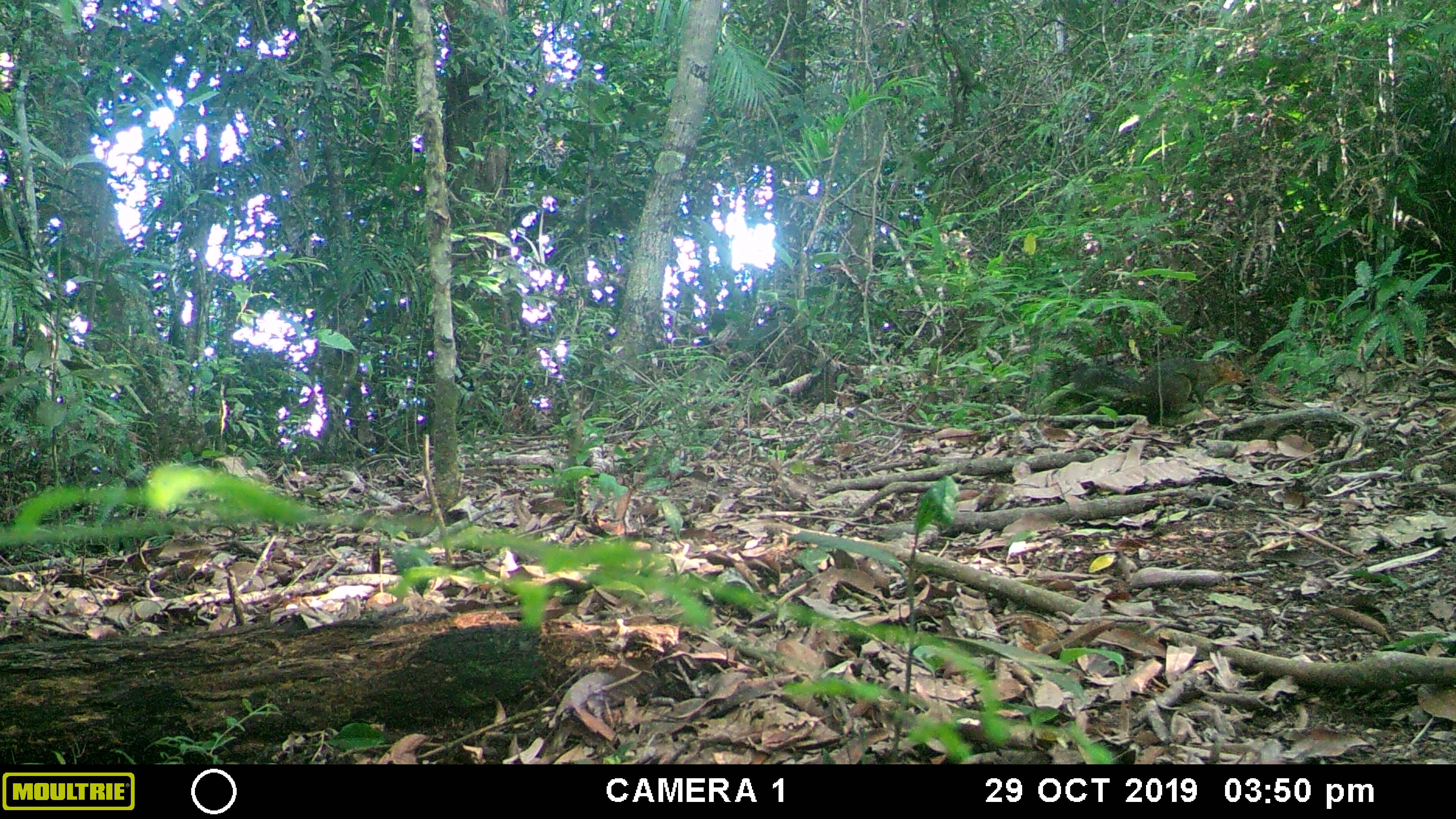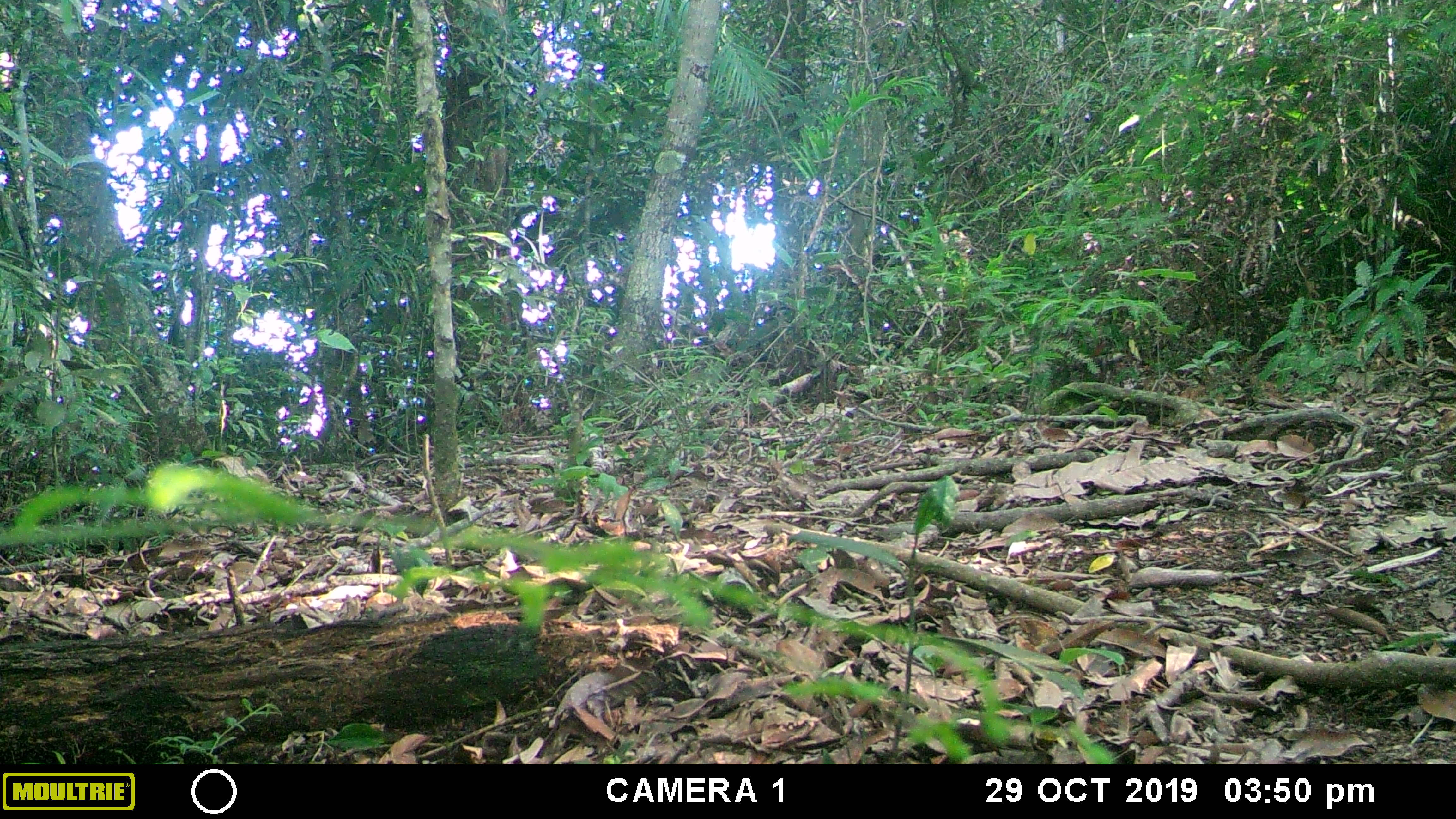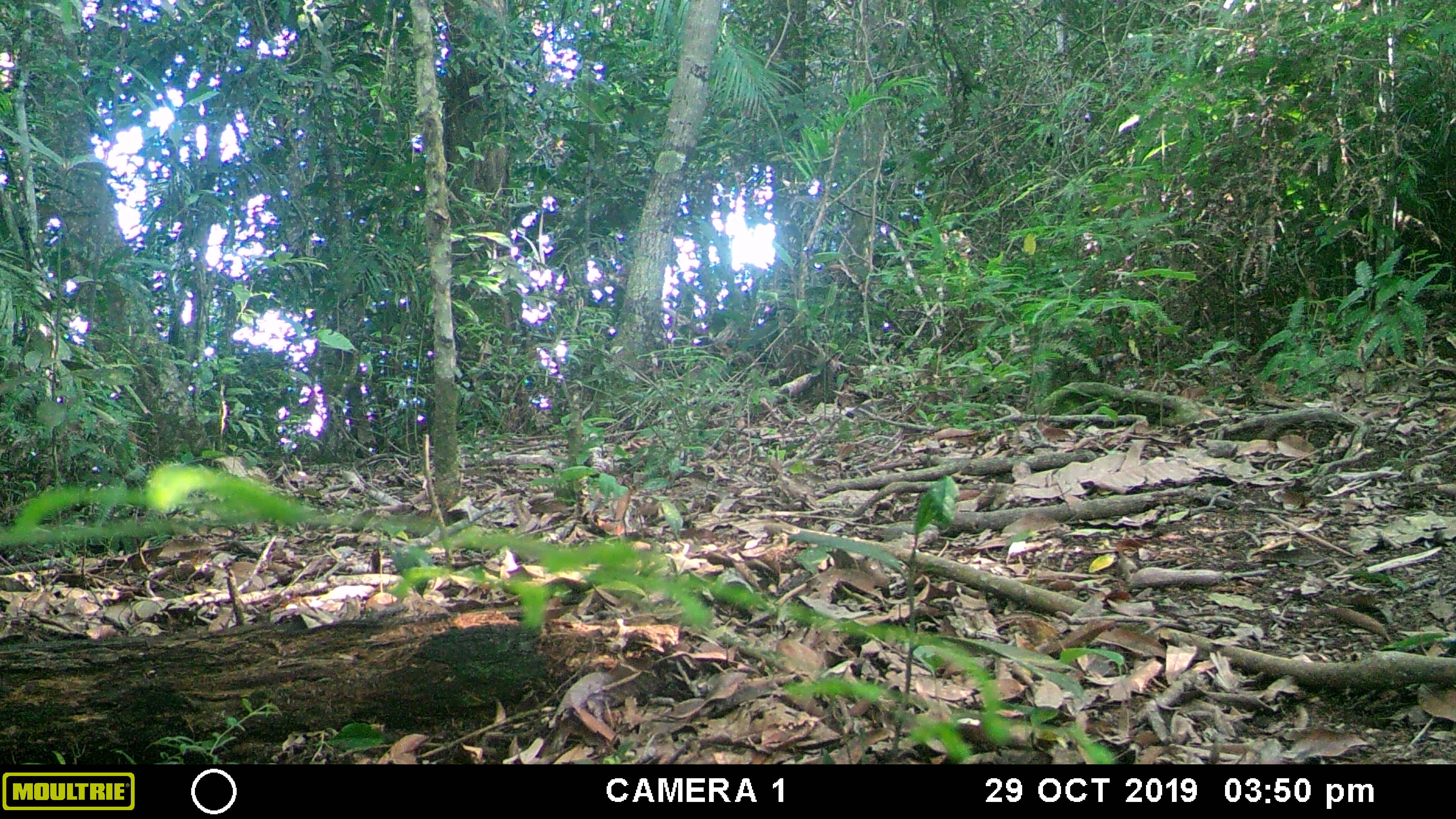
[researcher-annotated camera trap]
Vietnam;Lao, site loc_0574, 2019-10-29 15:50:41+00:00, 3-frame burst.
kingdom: Animalia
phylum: Chordata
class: Mammalia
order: Rodentia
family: Sciuridae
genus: Dremomys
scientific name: Dremomys rufigenis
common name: red-cheeked squirrel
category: red cheeked squirrel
Red cheeked squirrel (red-cheeked squirrel) (Dremomys rufigenis). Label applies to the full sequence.